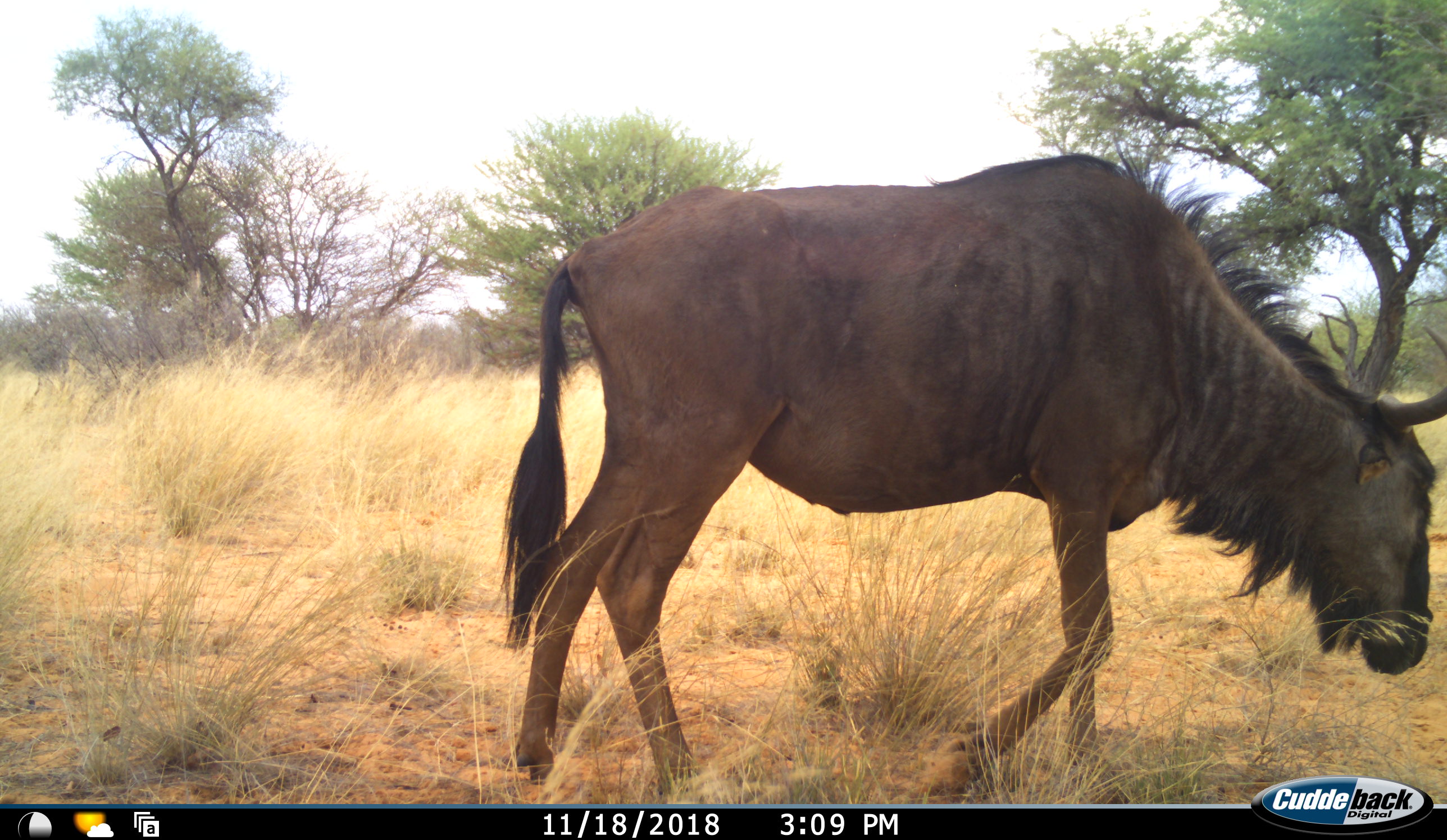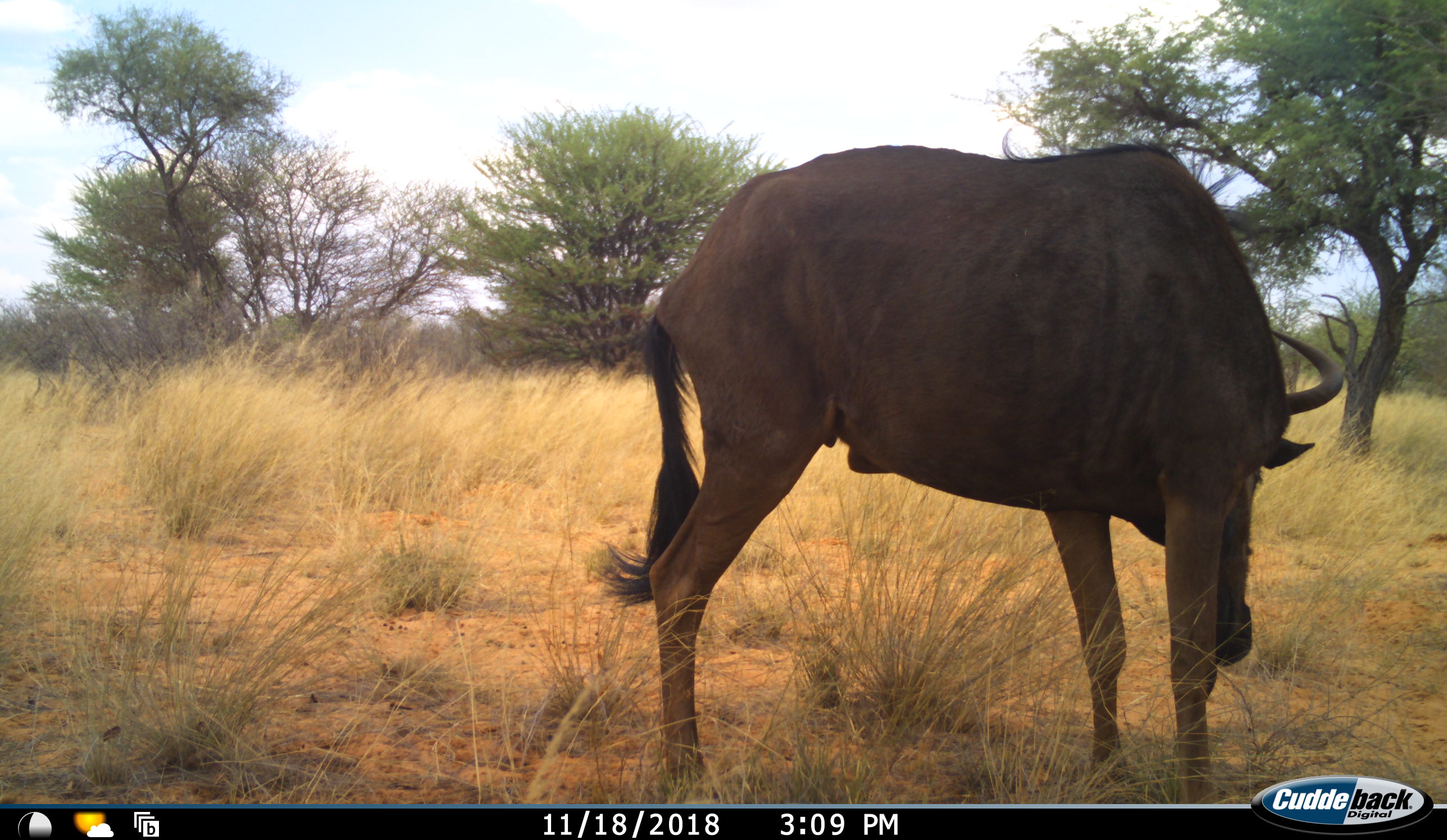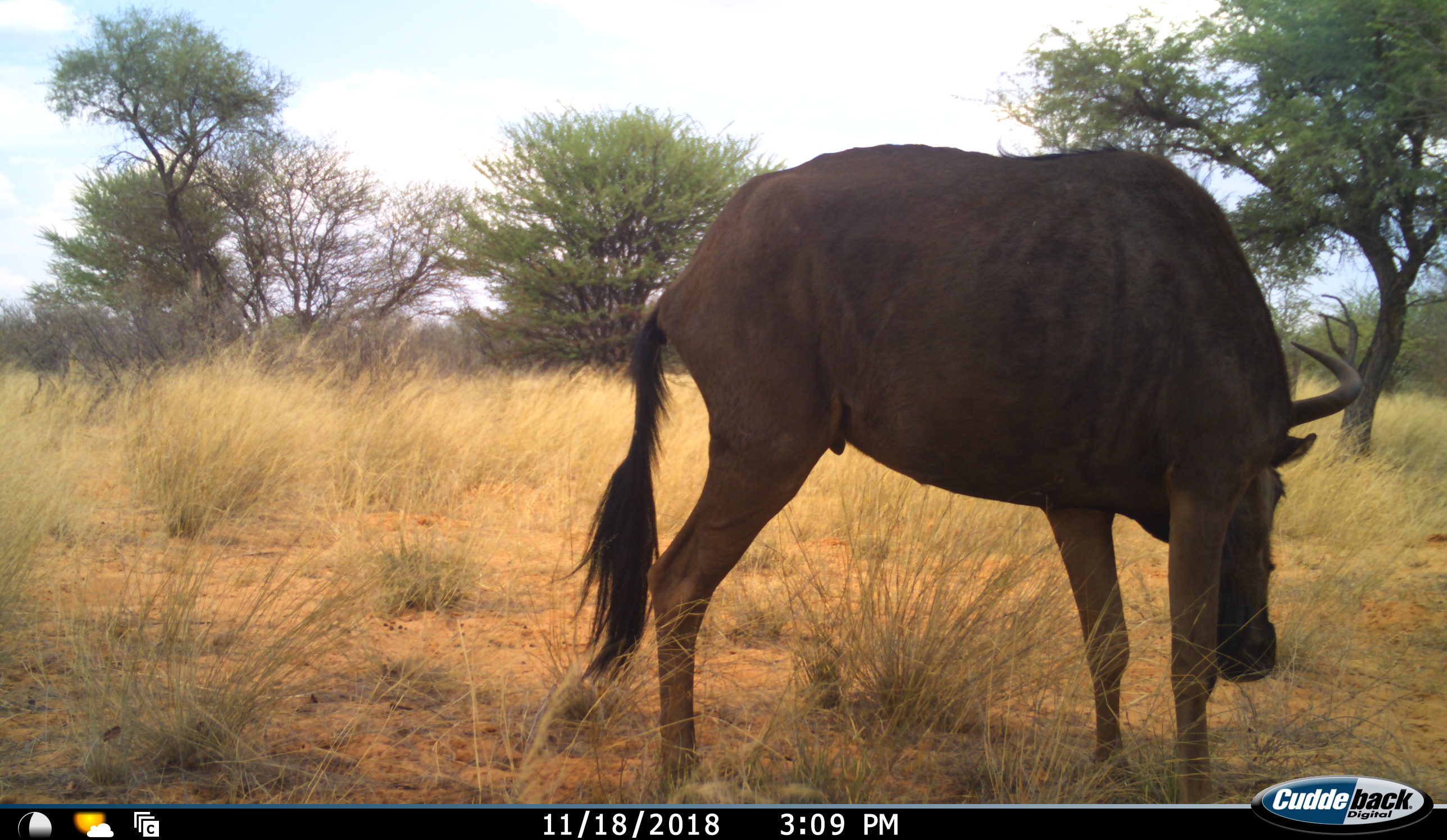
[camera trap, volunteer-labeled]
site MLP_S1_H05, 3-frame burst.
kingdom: Animalia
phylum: Chordata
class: Mammalia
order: Artiodactyla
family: Bovidae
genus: Connochaetes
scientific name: Connochaetes taurinus taurinus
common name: blue wildebeest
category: wildebeestblue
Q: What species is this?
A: Wildebeestblue (blue wildebeest) (Connochaetes taurinus taurinus).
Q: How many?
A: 1.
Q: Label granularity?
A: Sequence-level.